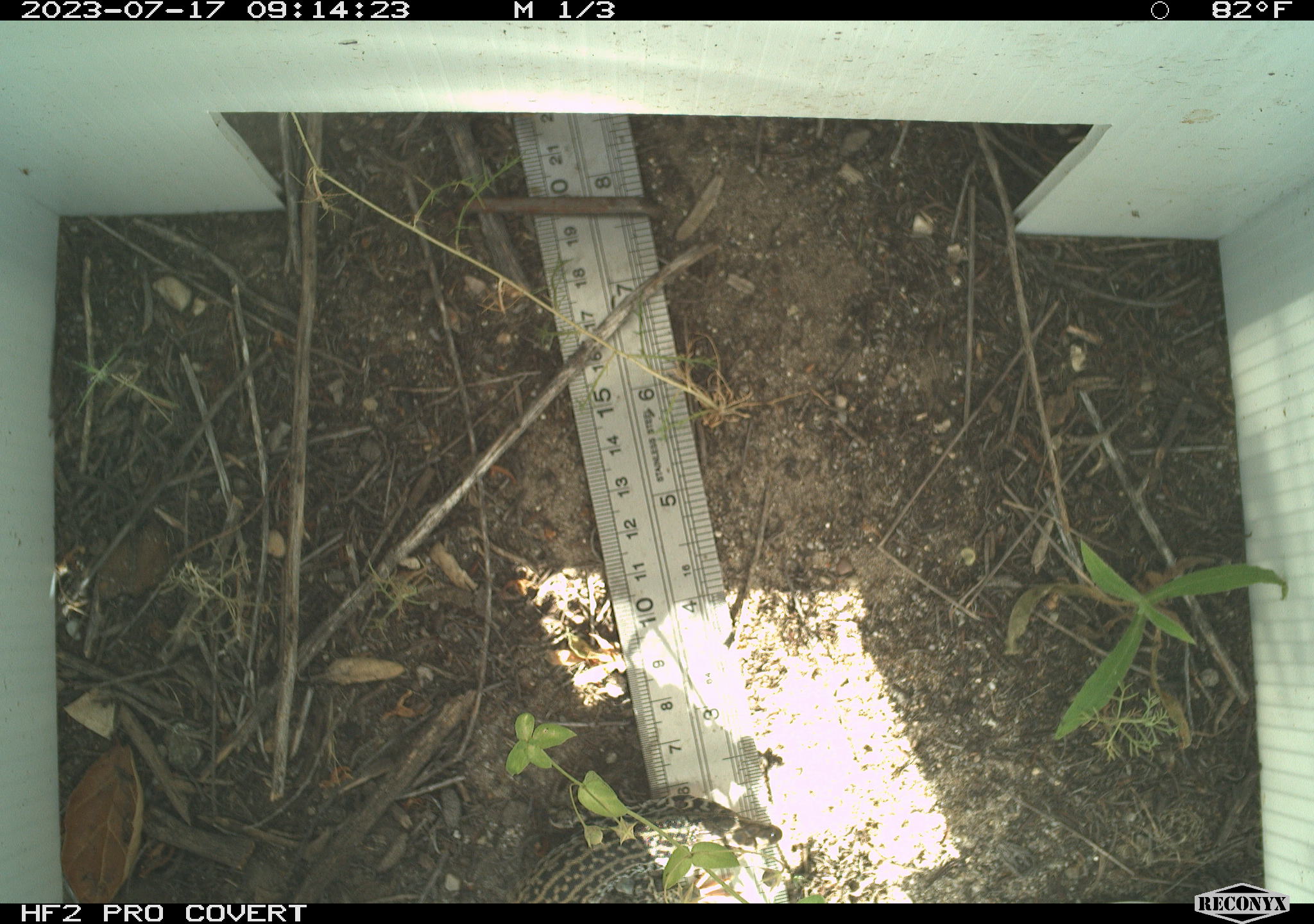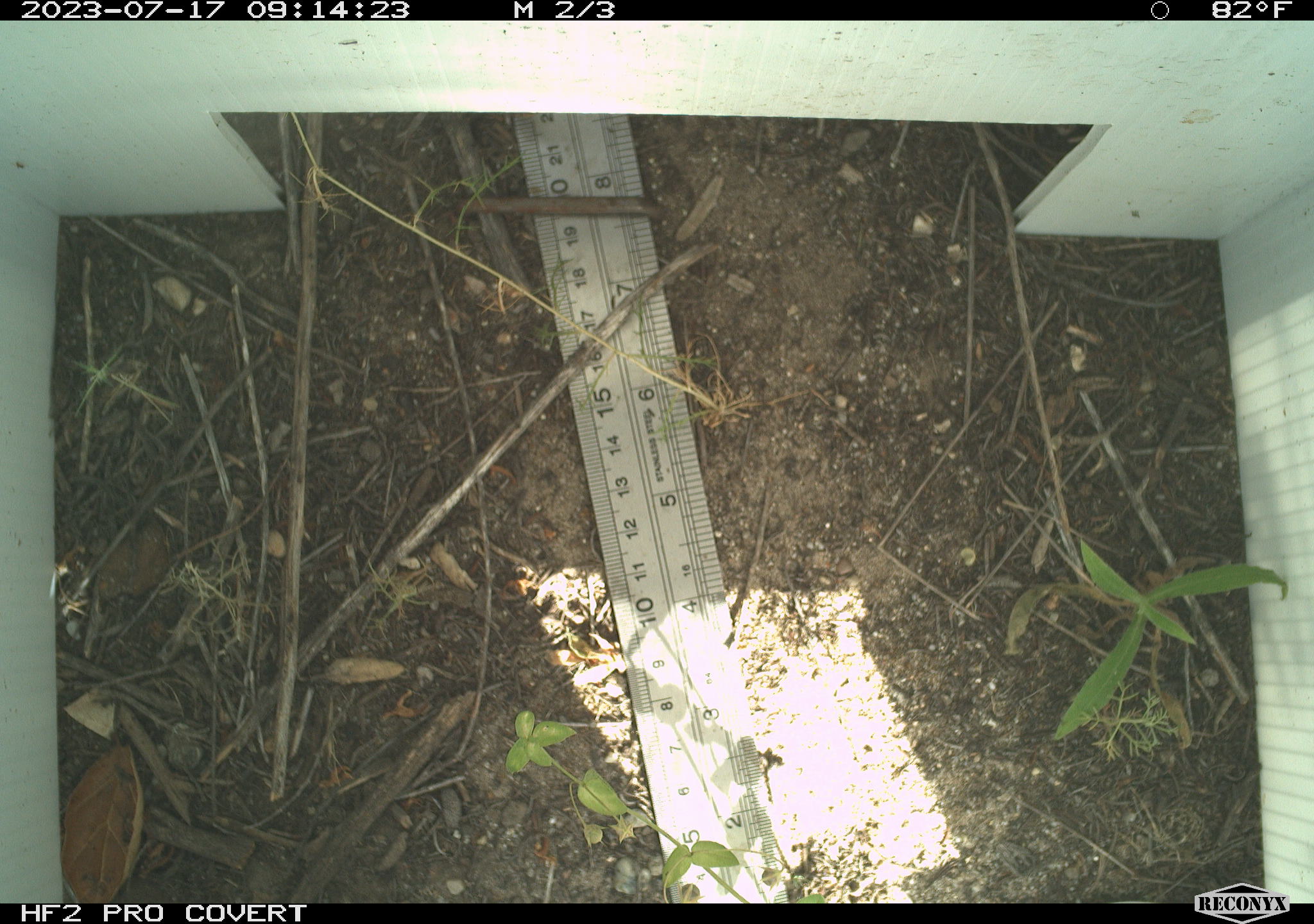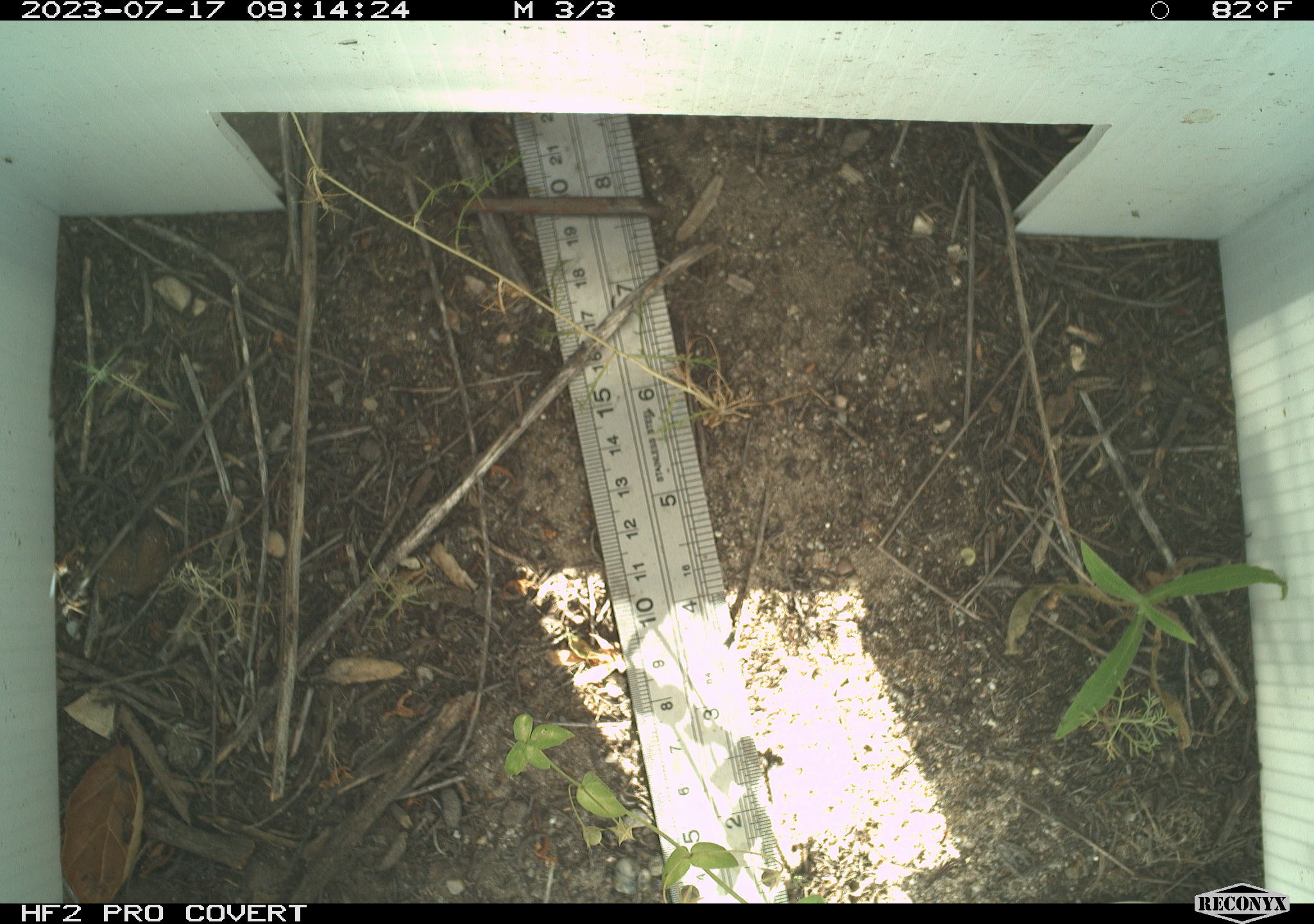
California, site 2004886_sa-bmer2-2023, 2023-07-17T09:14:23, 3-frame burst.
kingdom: Animalia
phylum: Chordata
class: Reptilia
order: Squamata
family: Teiidae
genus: Aspidoscelis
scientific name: Aspidoscelis tigris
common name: western whiptail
Western whiptail (Aspidoscelis tigris).